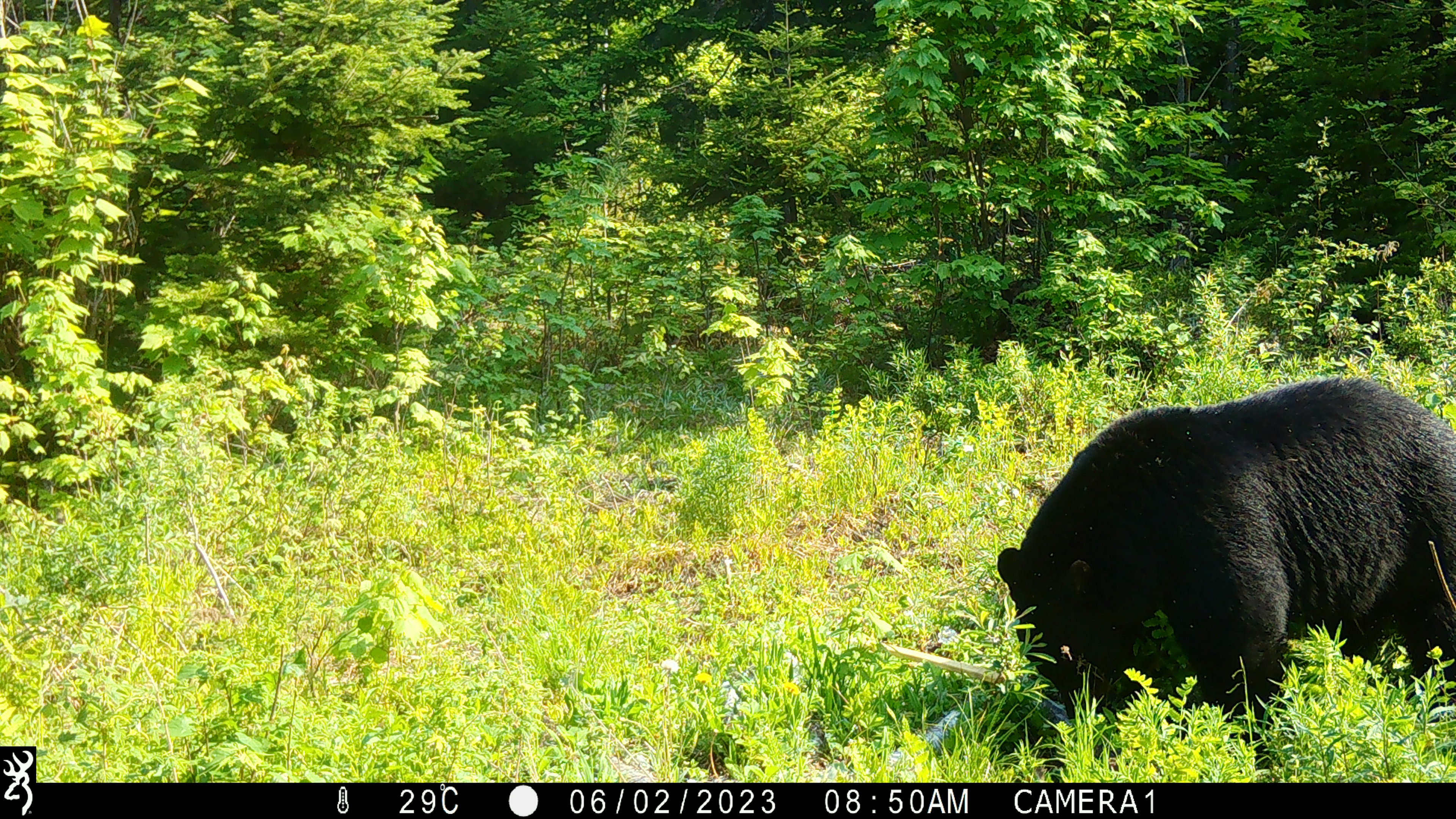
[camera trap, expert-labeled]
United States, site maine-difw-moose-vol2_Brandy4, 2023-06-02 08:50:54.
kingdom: Animalia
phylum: Chordata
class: Mammalia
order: Carnivora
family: Ursidae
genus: Ursus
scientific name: Ursus americanus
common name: black bear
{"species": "black bear (Ursus americanus)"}